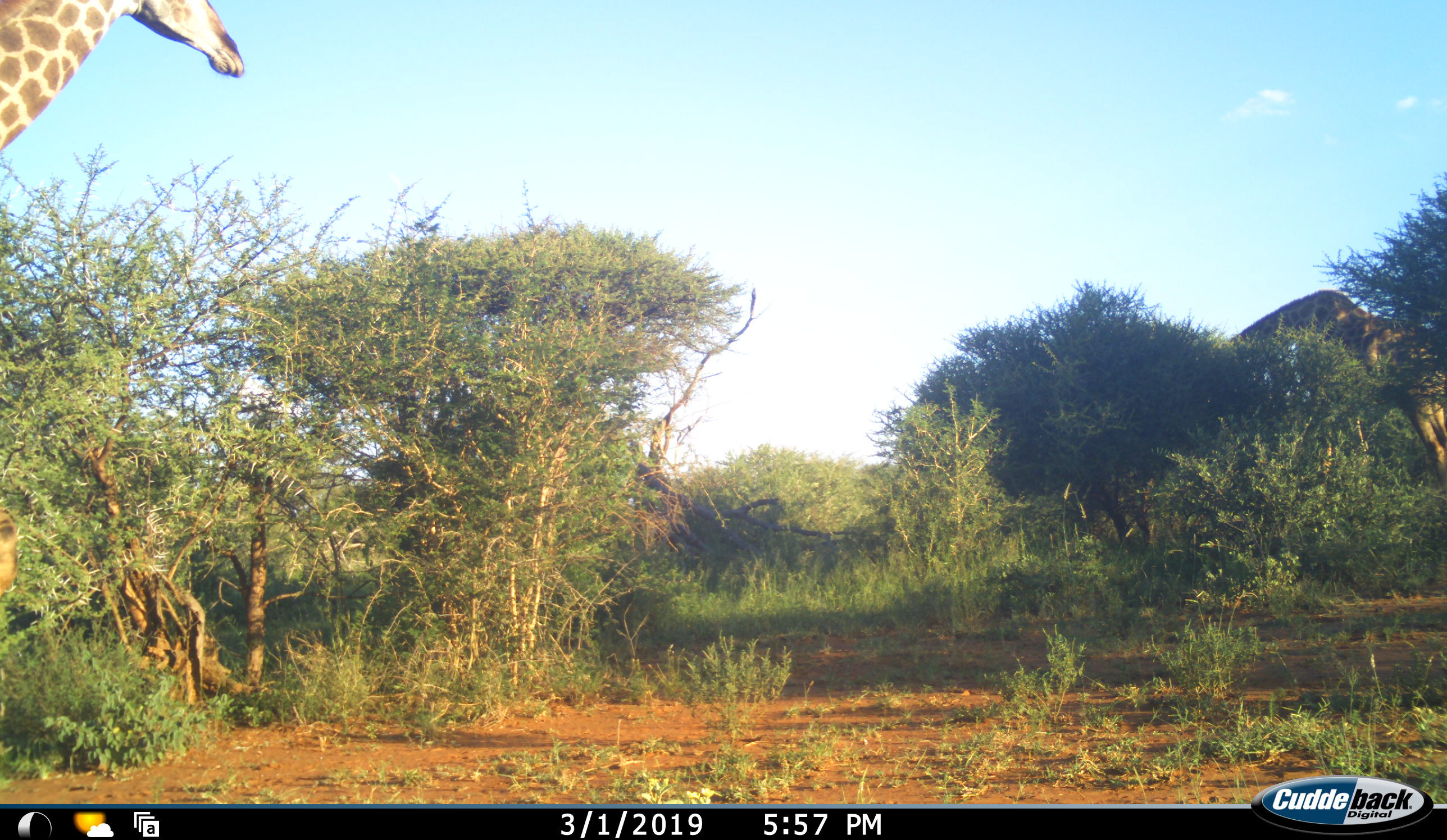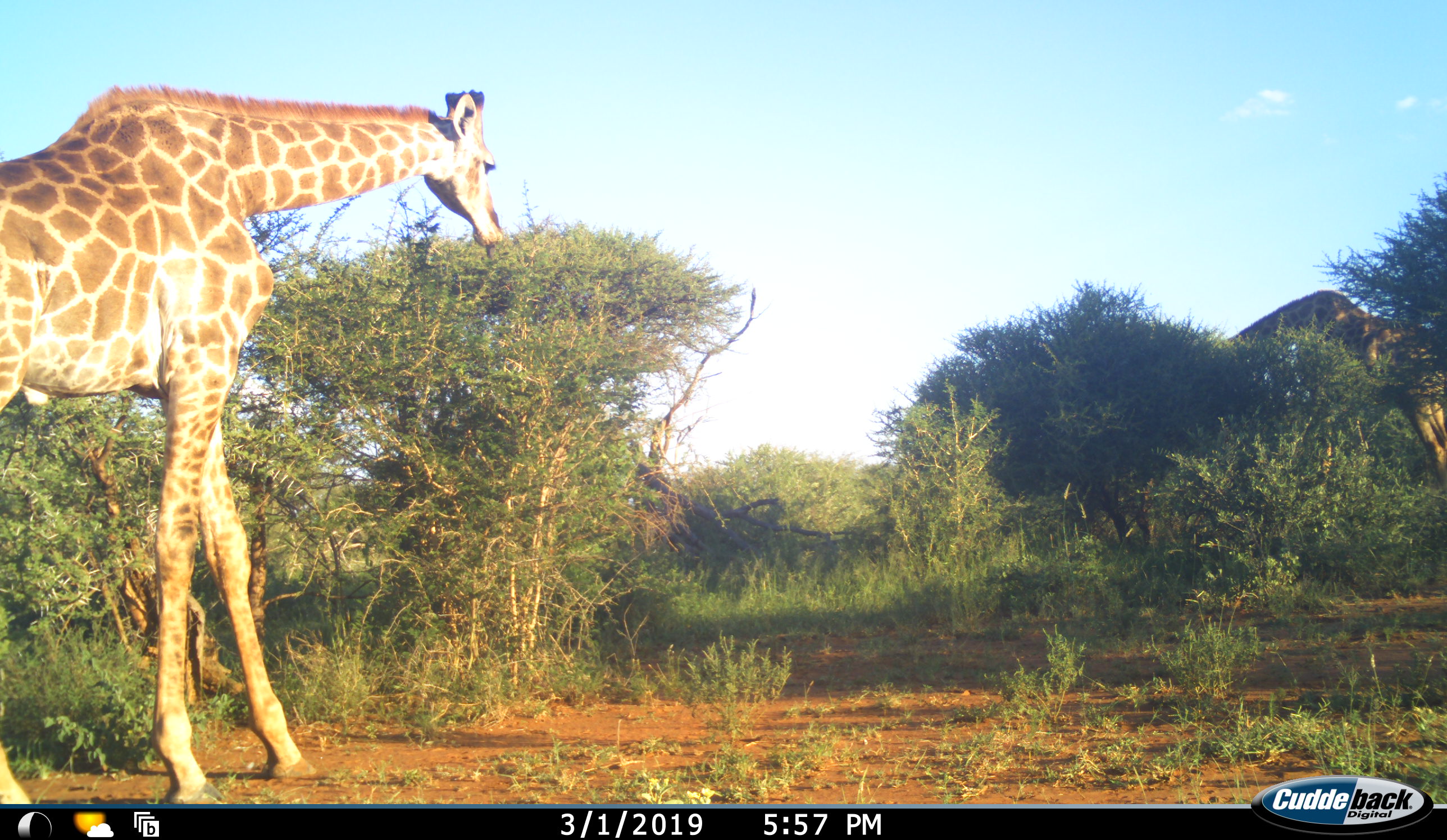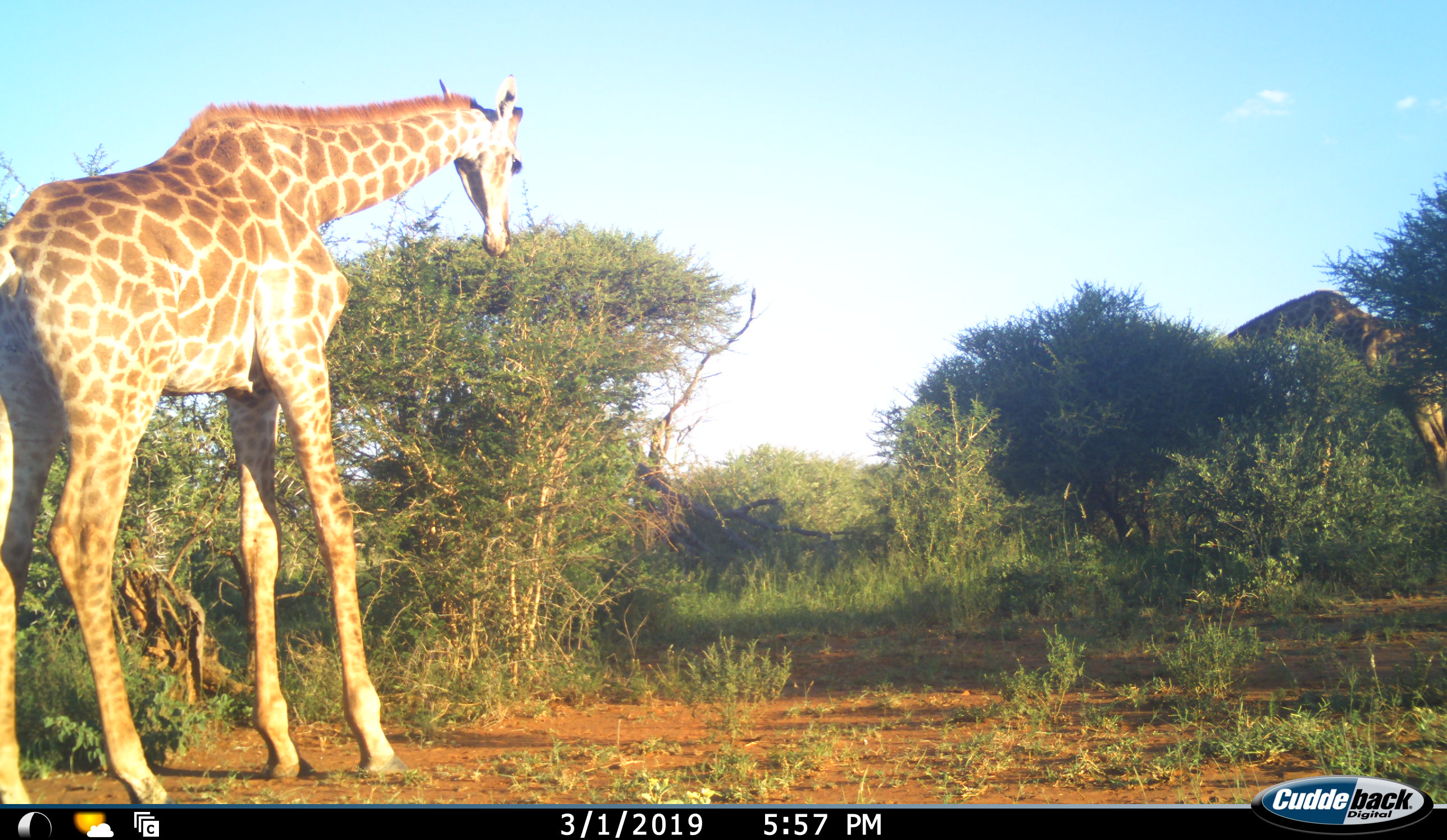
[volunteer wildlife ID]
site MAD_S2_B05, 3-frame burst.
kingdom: Animalia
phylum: Chordata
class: Mammalia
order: Artiodactyla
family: Giraffidae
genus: Giraffa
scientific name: Giraffa camelopardalis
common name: giraffe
Giraffe (Giraffa camelopardalis), count 2. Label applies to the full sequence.